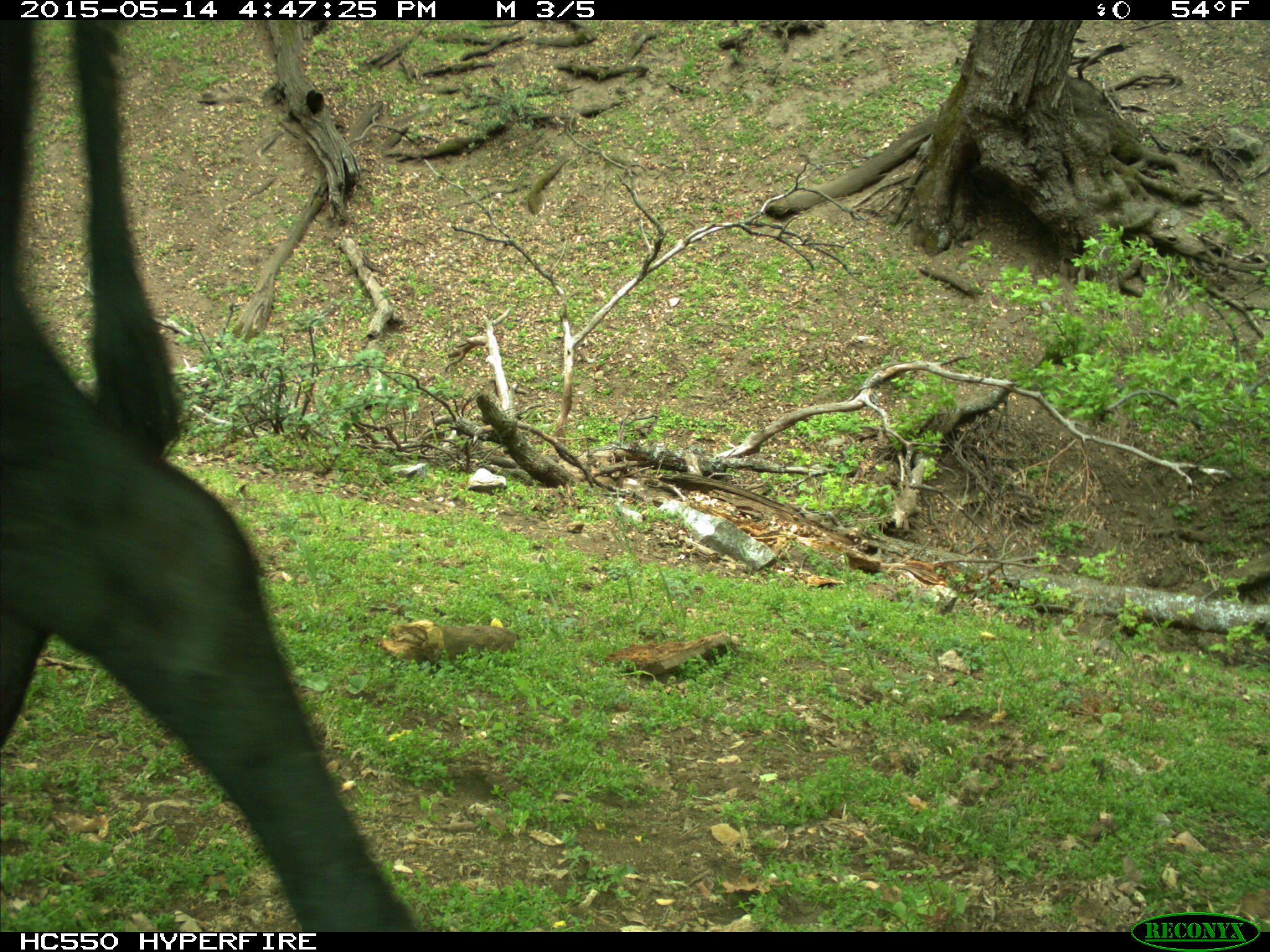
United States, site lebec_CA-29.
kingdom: Animalia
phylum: Chordata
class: Mammalia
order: Artiodactyla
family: Bovidae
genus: Bos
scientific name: Bos taurus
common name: domestic cow